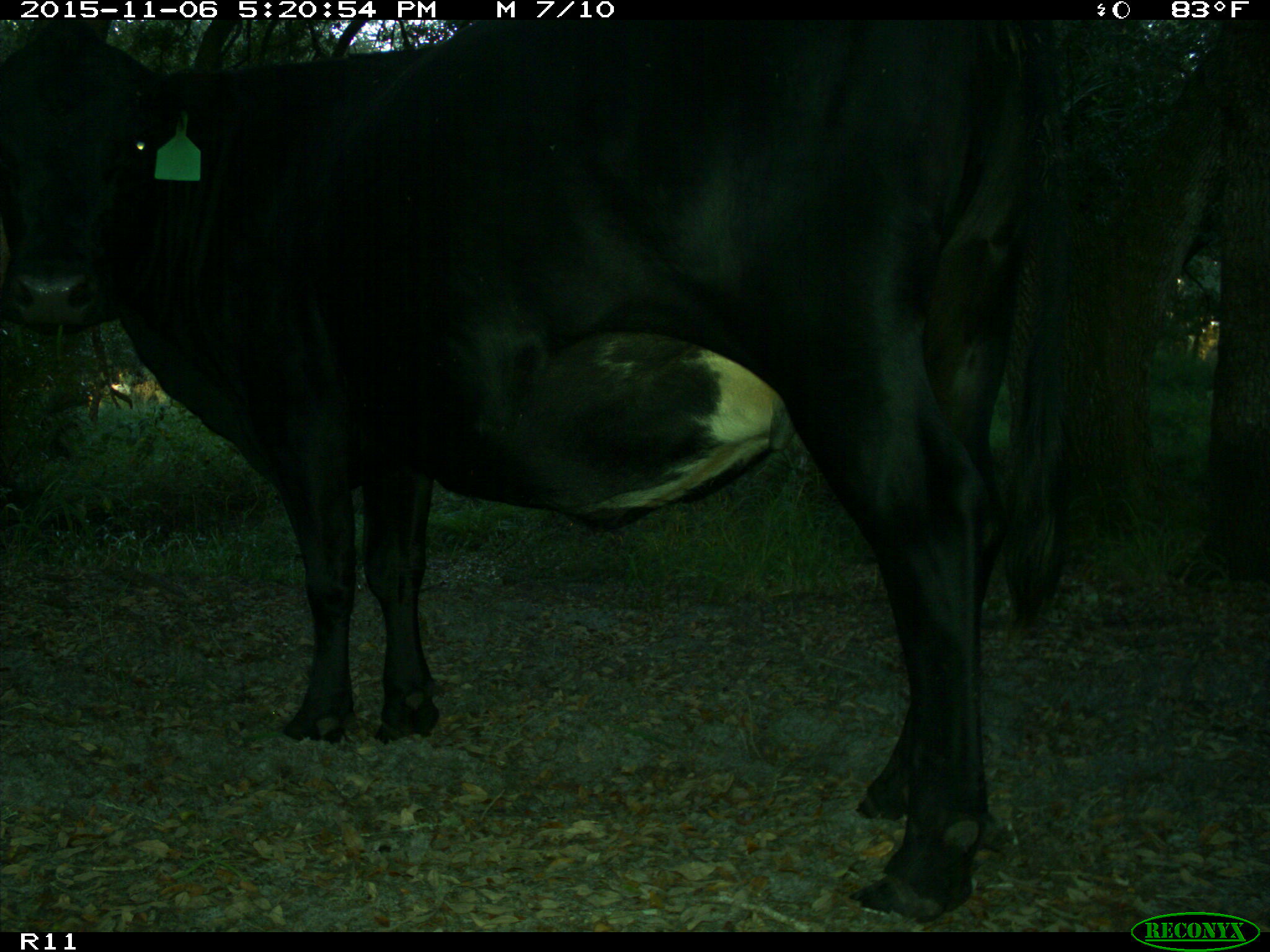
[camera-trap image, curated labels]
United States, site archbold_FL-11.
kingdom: Animalia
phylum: Chordata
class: Mammalia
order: Artiodactyla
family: Bovidae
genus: Bos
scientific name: Bos taurus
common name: domestic cow